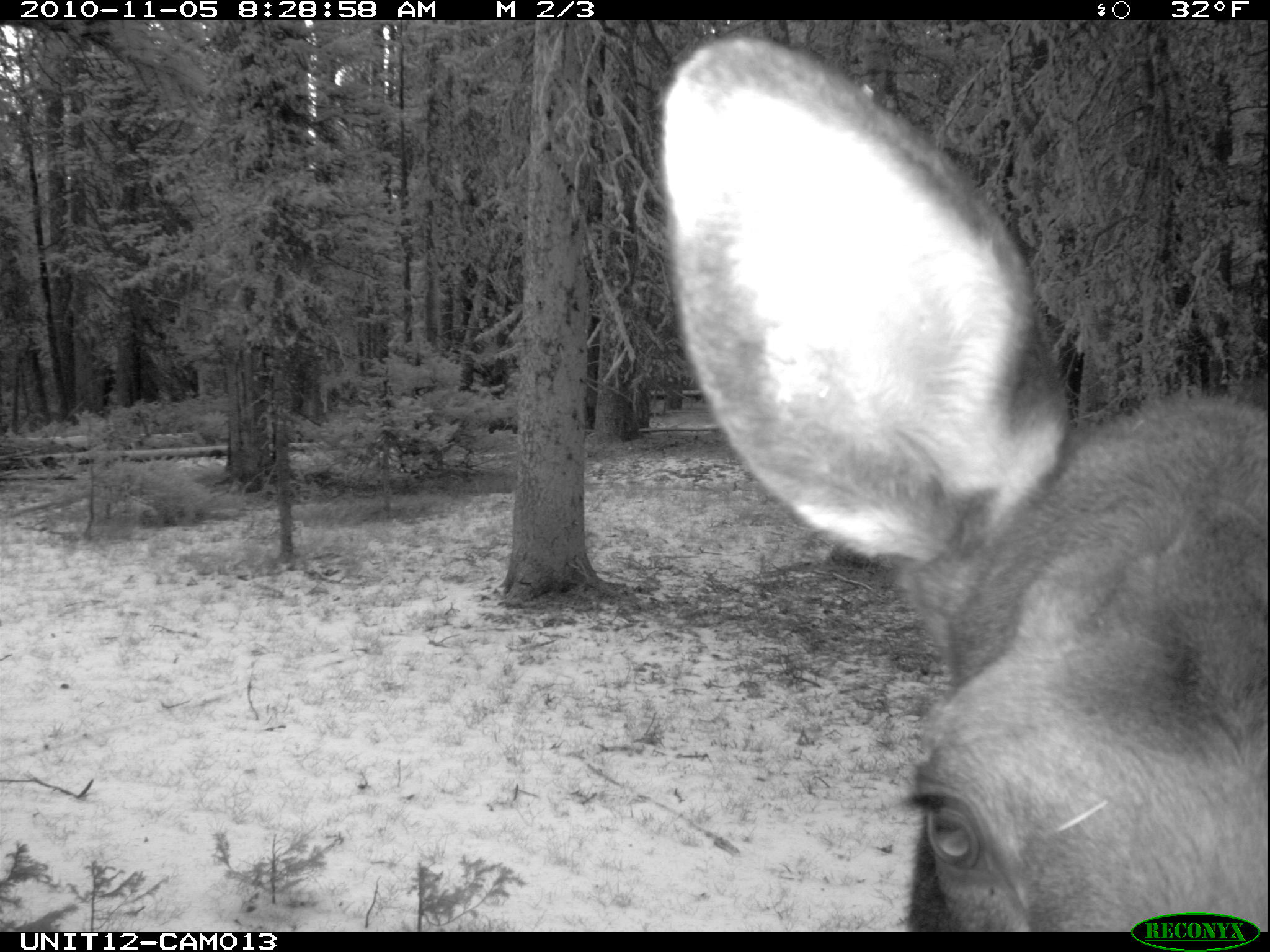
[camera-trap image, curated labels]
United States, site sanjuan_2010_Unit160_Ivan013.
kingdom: Animalia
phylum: Chordata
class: Mammalia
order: Artiodactyla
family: Cervidae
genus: Alces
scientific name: Alces alces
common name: moose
Alces alces (moose).